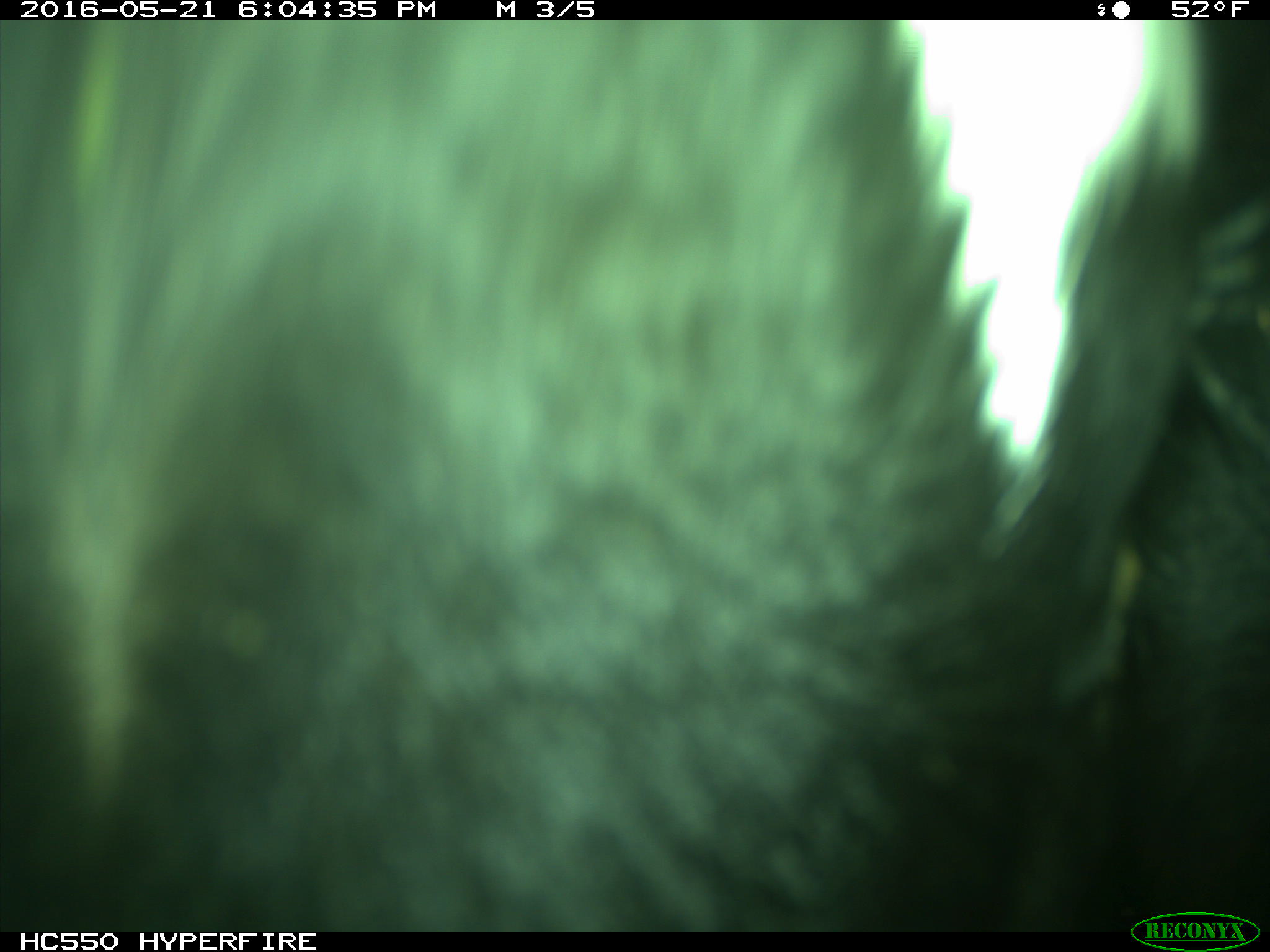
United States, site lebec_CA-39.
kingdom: Animalia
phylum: Chordata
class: Mammalia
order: Artiodactyla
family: Bovidae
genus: Bos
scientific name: Bos taurus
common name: domestic cow